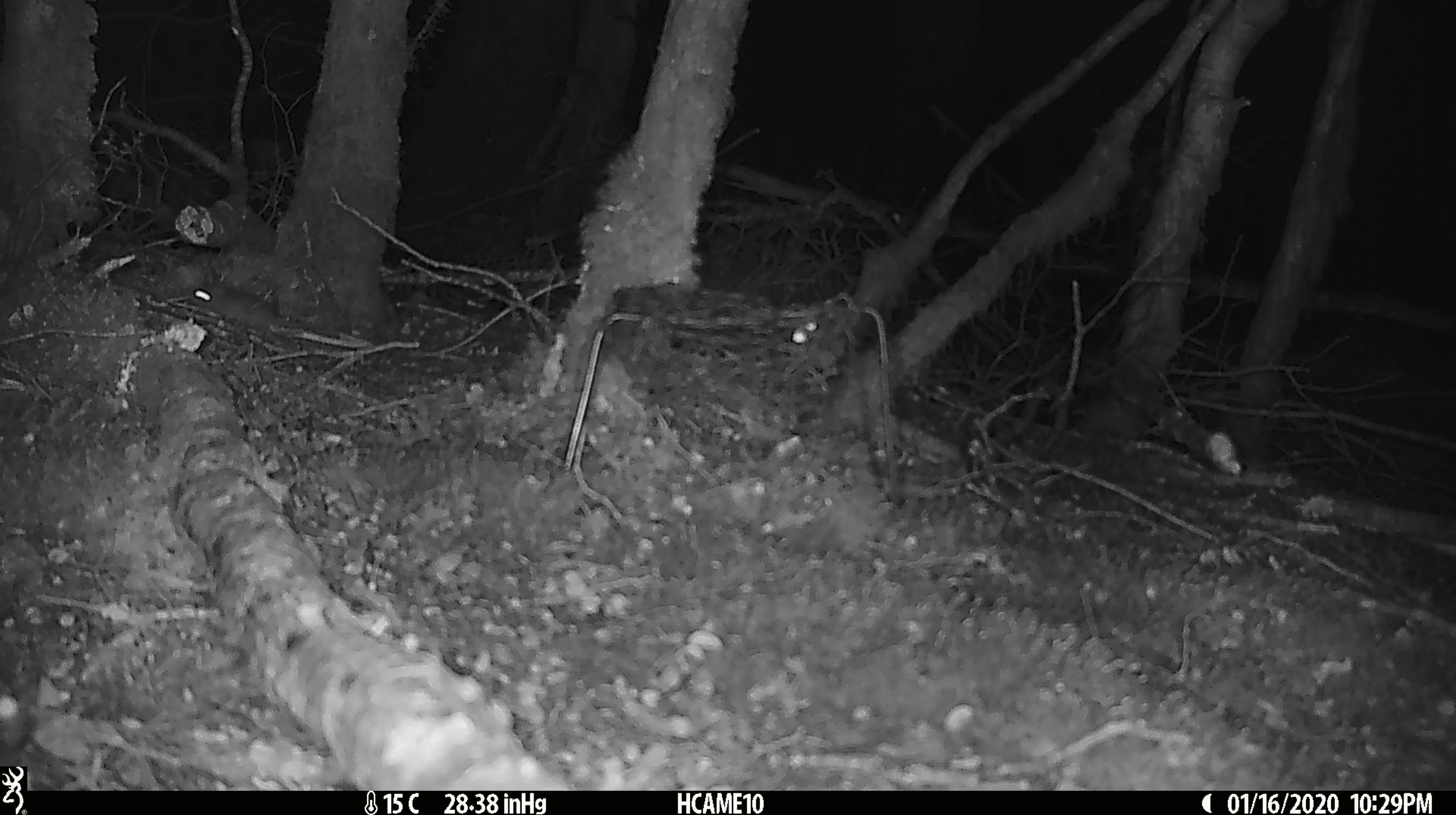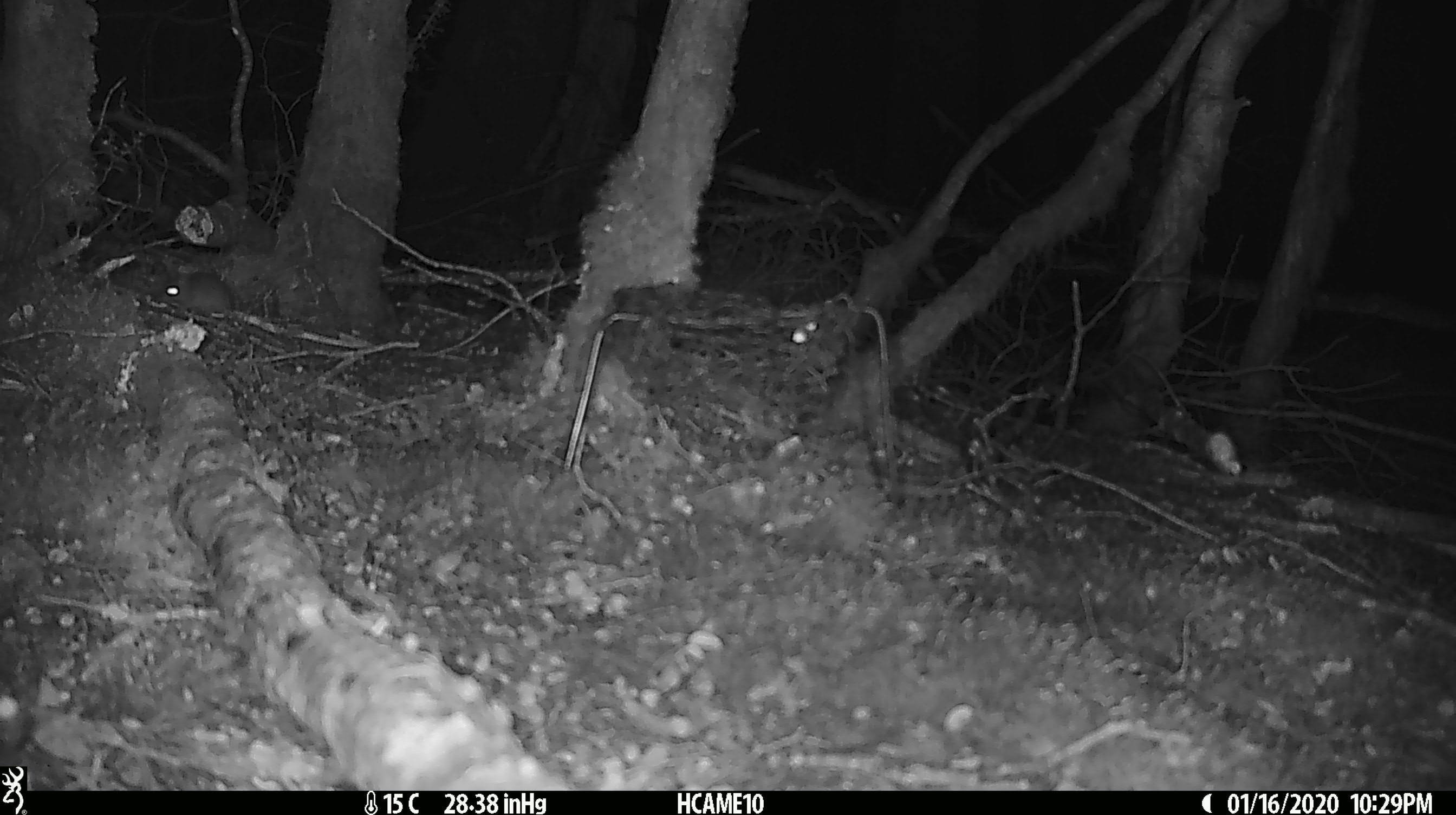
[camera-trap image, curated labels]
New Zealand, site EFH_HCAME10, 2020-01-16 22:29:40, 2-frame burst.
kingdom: Animalia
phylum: Chordata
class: Mammalia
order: Rodentia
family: Muridae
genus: Mus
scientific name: Mus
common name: mouse